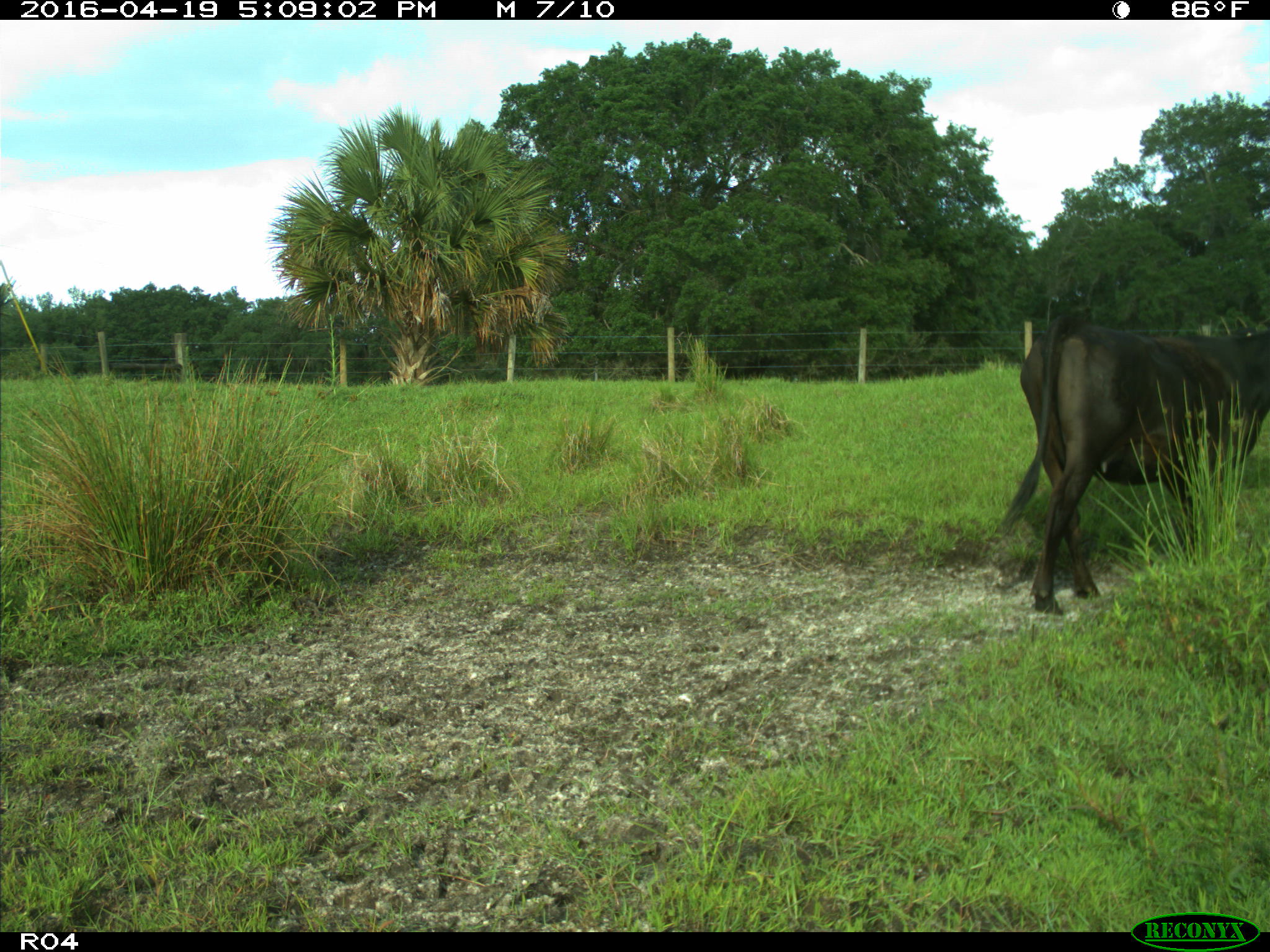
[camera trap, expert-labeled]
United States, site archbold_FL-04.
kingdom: Animalia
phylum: Chordata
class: Mammalia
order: Artiodactyla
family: Bovidae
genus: Bos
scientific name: Bos taurus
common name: domestic cow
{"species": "Bos taurus (domestic cow)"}